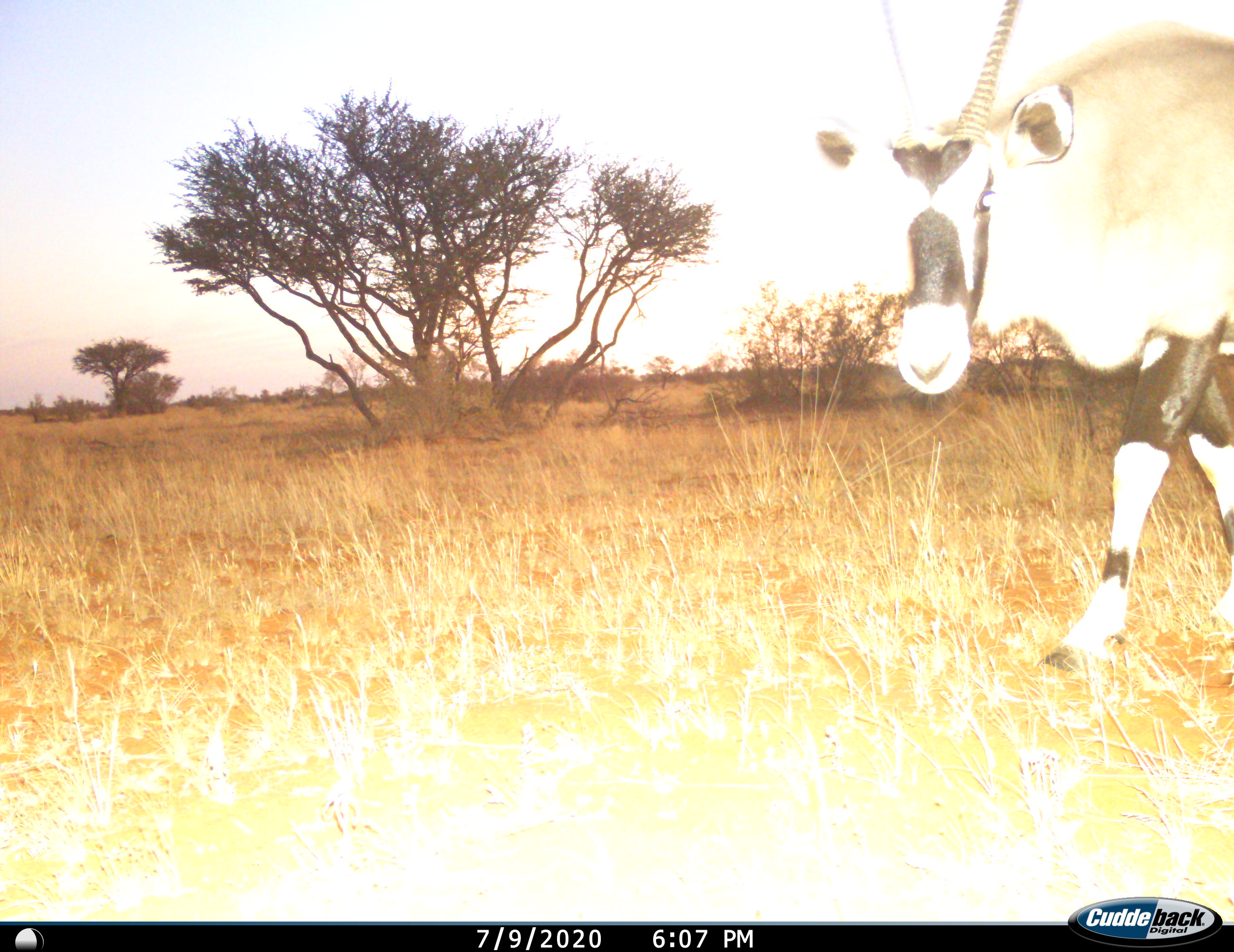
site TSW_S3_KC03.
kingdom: Animalia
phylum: Chordata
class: Mammalia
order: Artiodactyla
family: Bovidae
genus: Oryx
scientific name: Oryx gazella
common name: gemsbok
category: oryx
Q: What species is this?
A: Oryx (gemsbok) (Oryx gazella).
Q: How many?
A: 1.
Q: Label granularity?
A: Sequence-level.